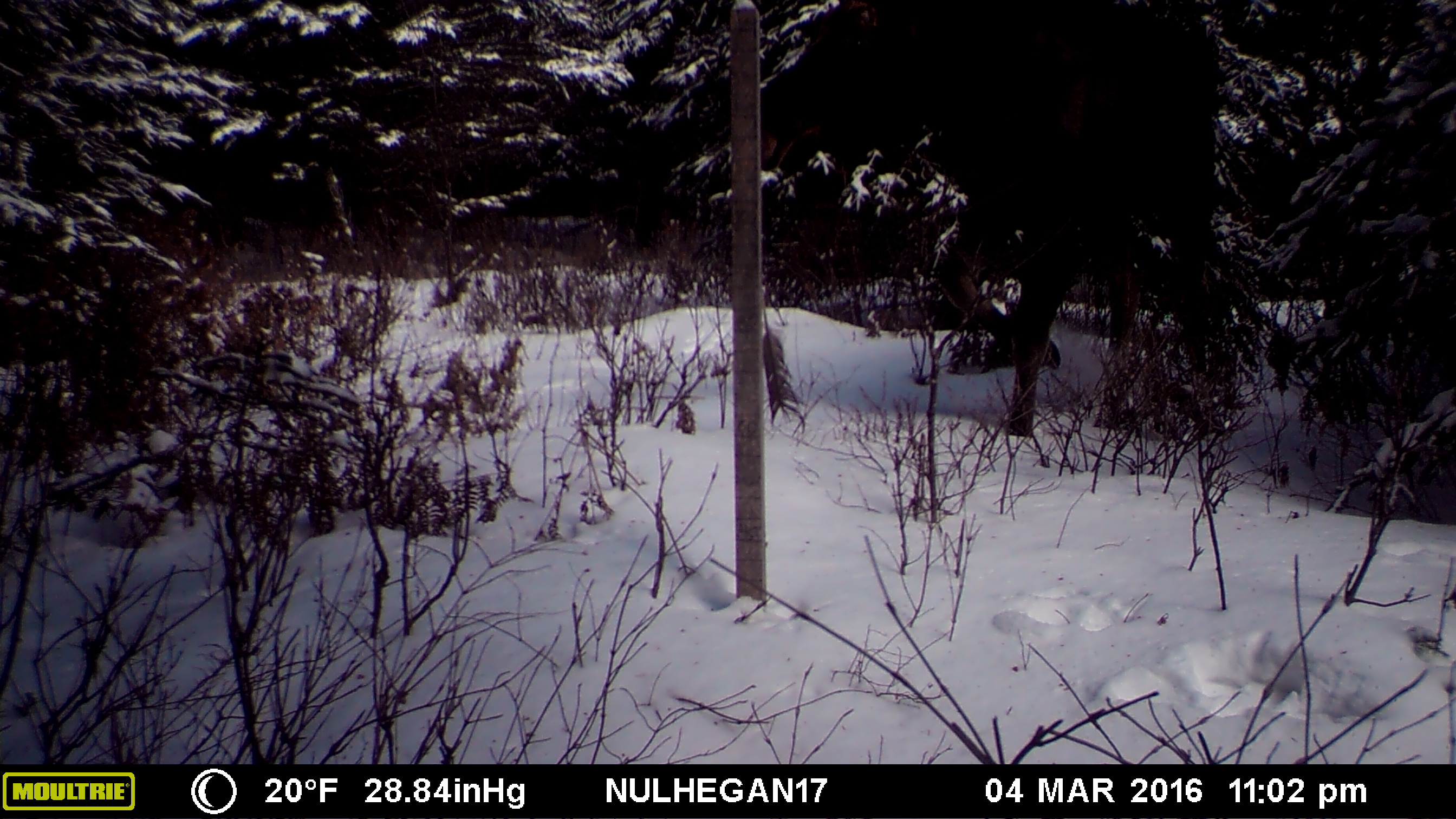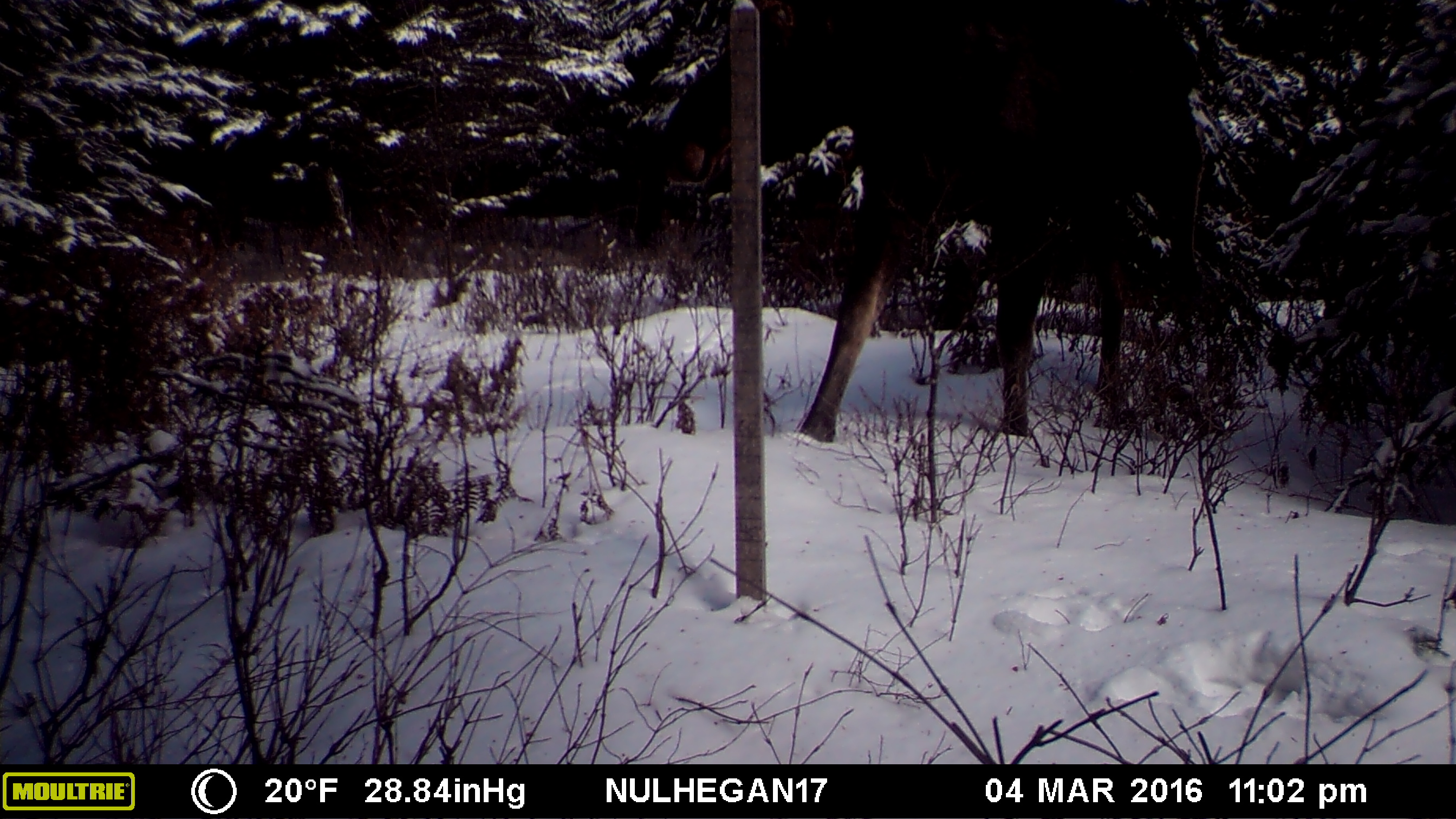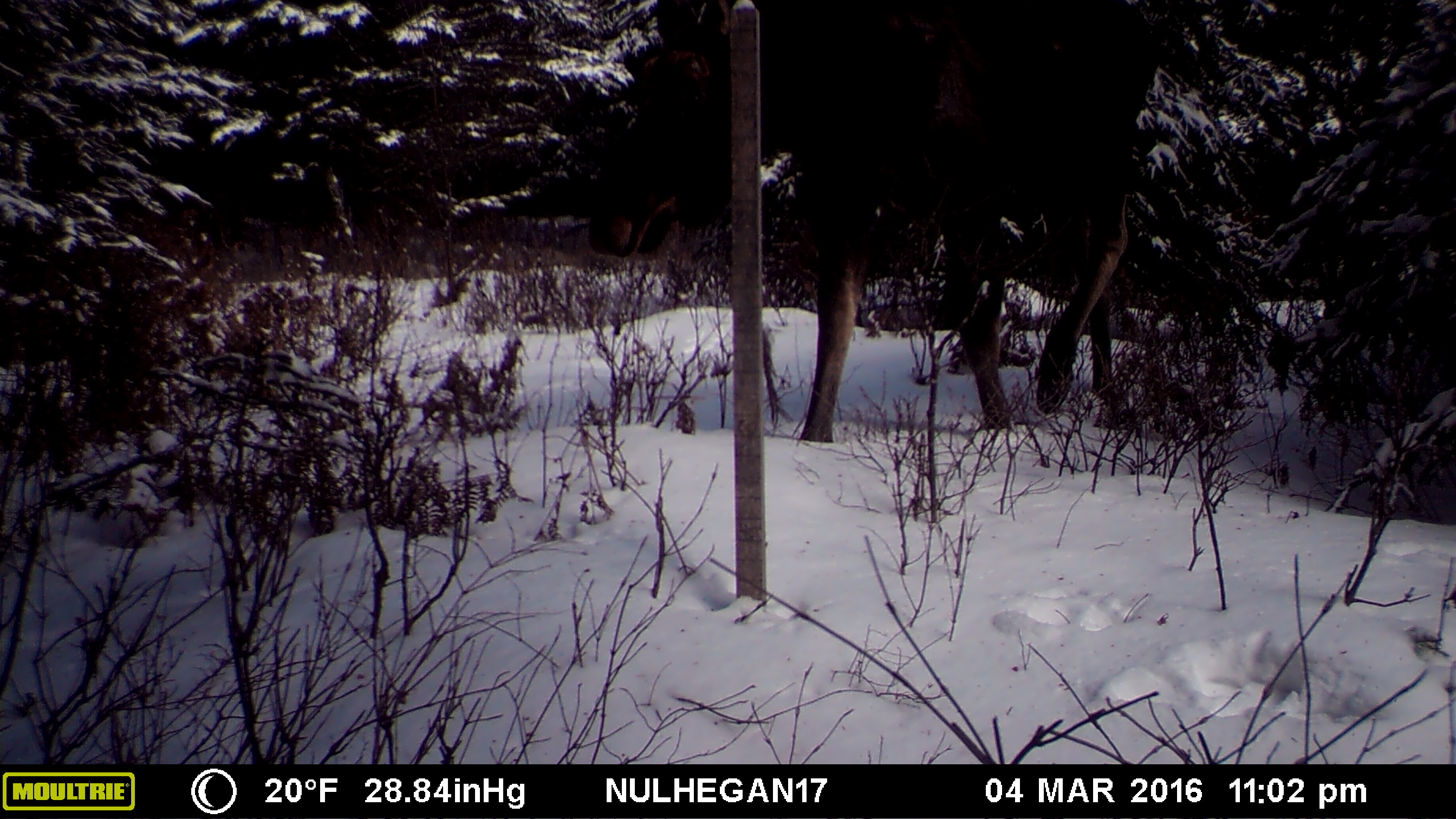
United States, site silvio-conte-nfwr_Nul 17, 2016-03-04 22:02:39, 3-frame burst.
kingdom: Animalia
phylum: Chordata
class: Mammalia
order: Artiodactyla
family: Cervidae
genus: Alces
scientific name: Alces alces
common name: moose